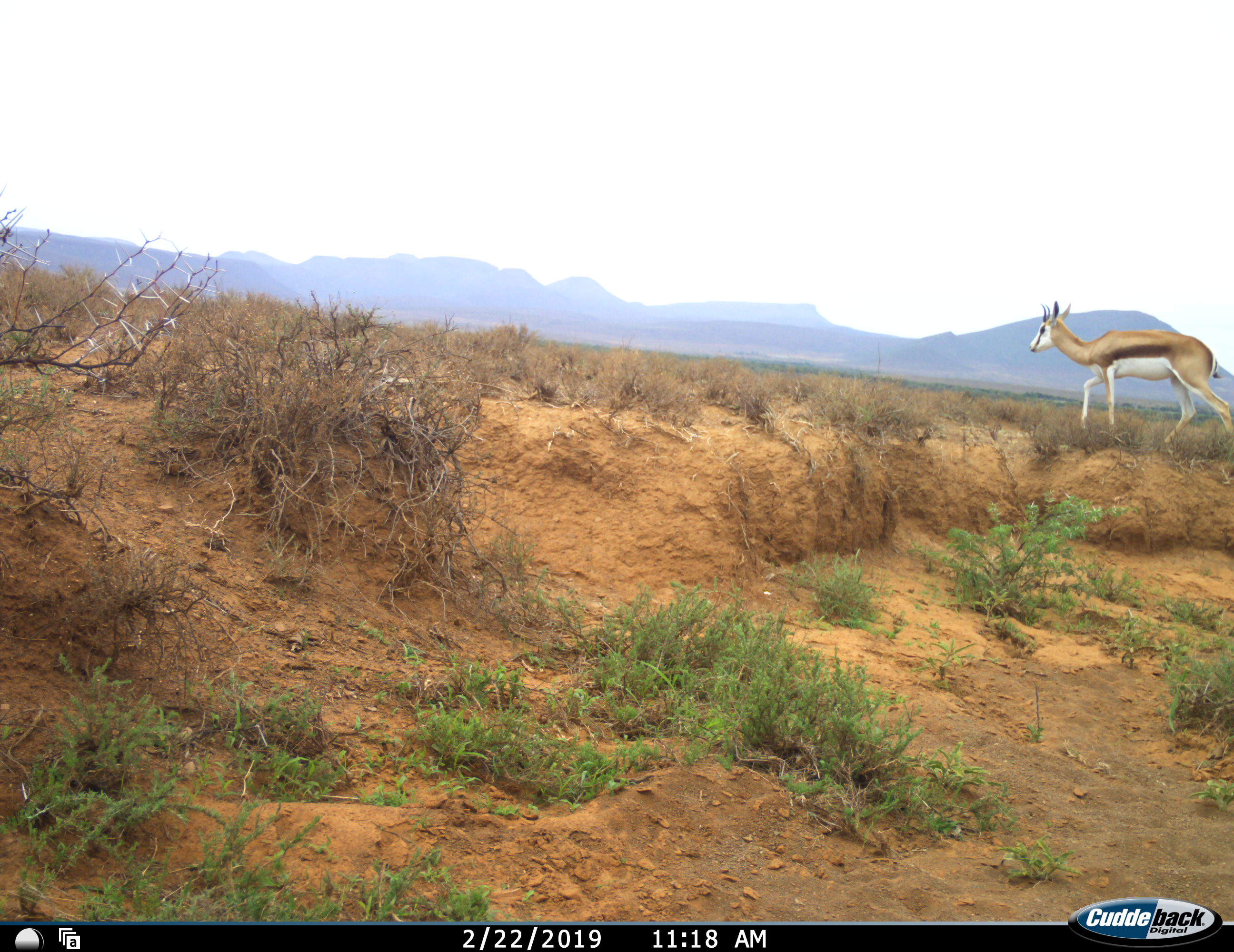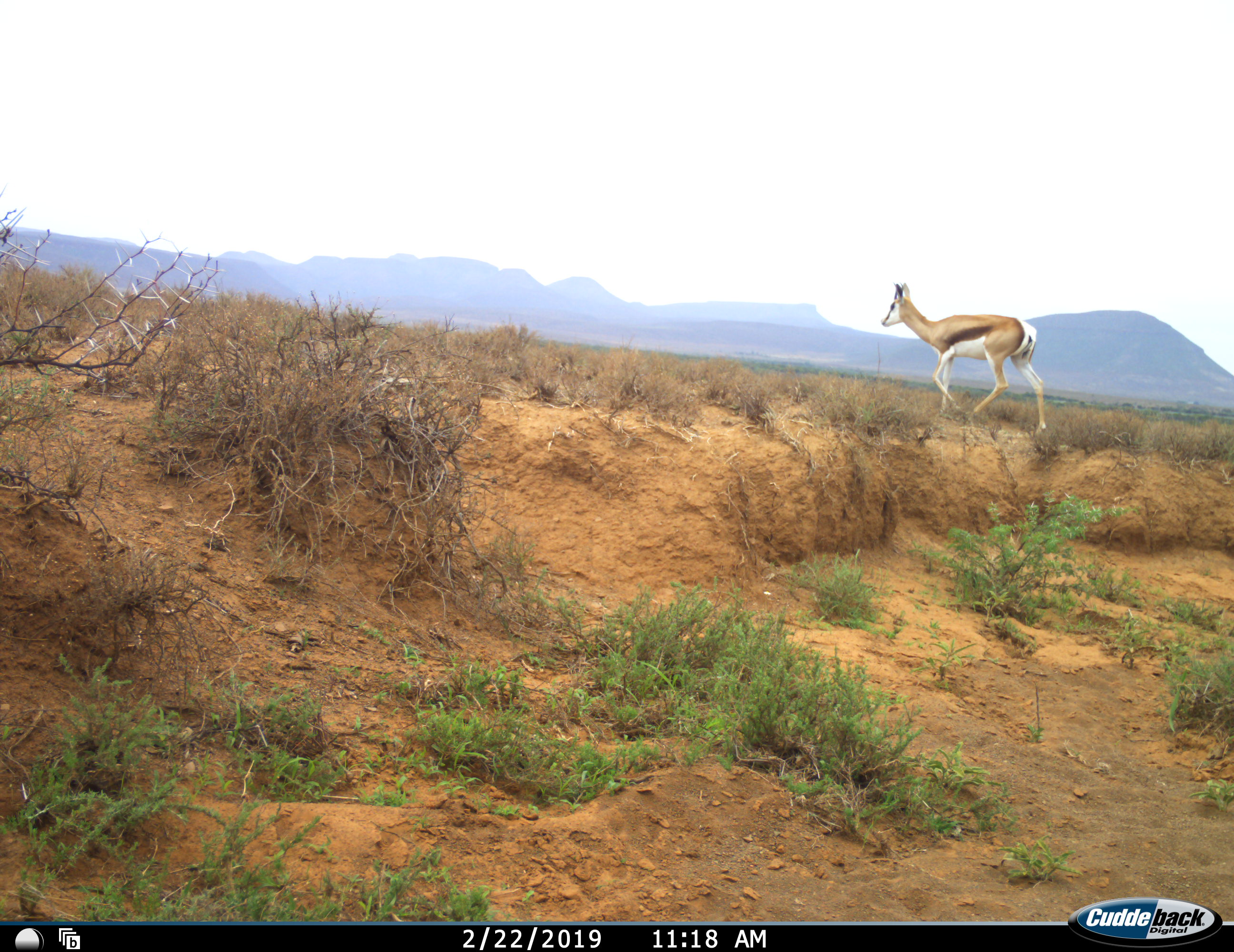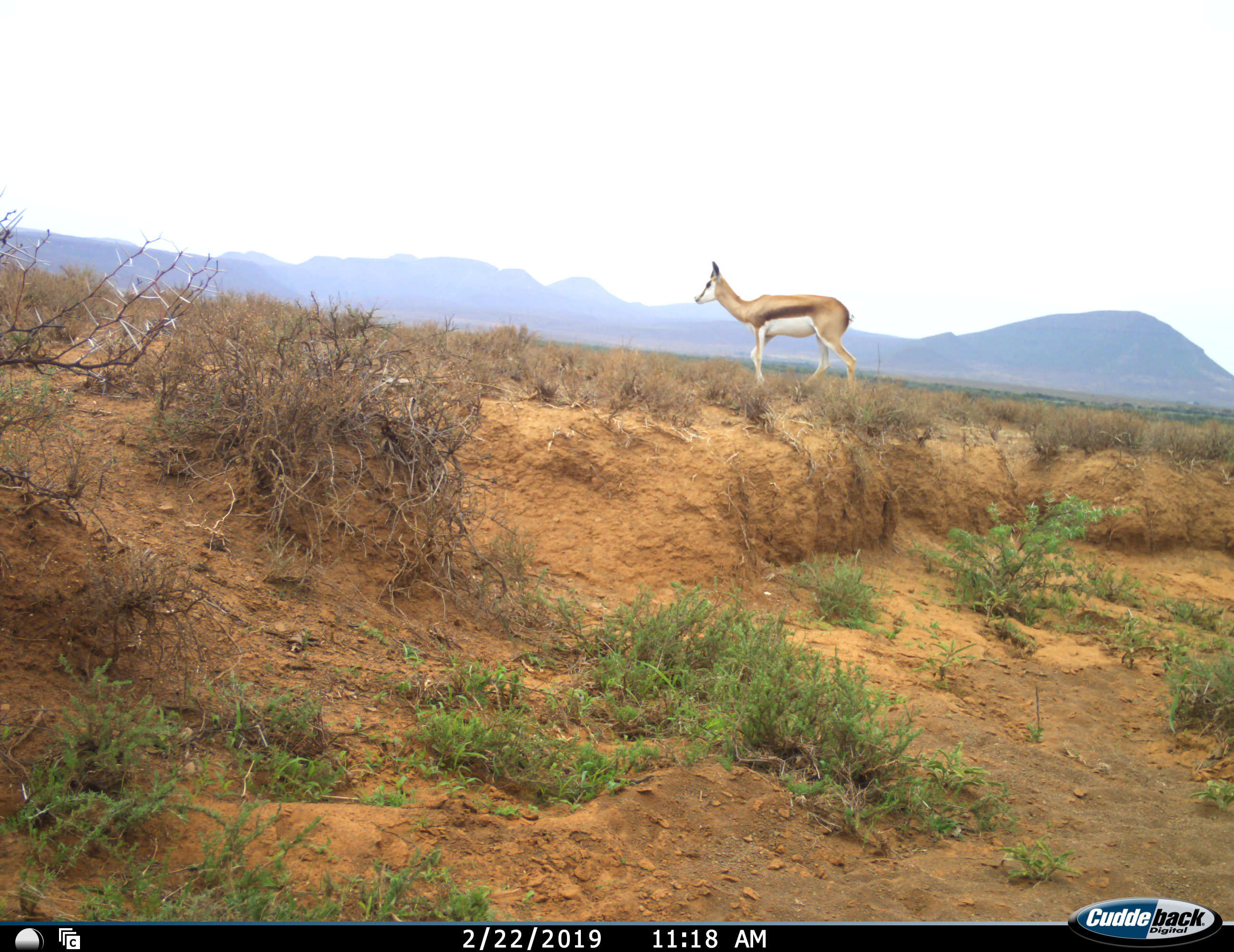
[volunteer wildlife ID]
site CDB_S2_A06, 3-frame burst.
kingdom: Animalia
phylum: Chordata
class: Mammalia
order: Artiodactyla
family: Bovidae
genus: Antidorcas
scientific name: Antidorcas marsupialis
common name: springbok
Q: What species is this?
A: Springbok (Antidorcas marsupialis).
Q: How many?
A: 1.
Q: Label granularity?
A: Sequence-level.